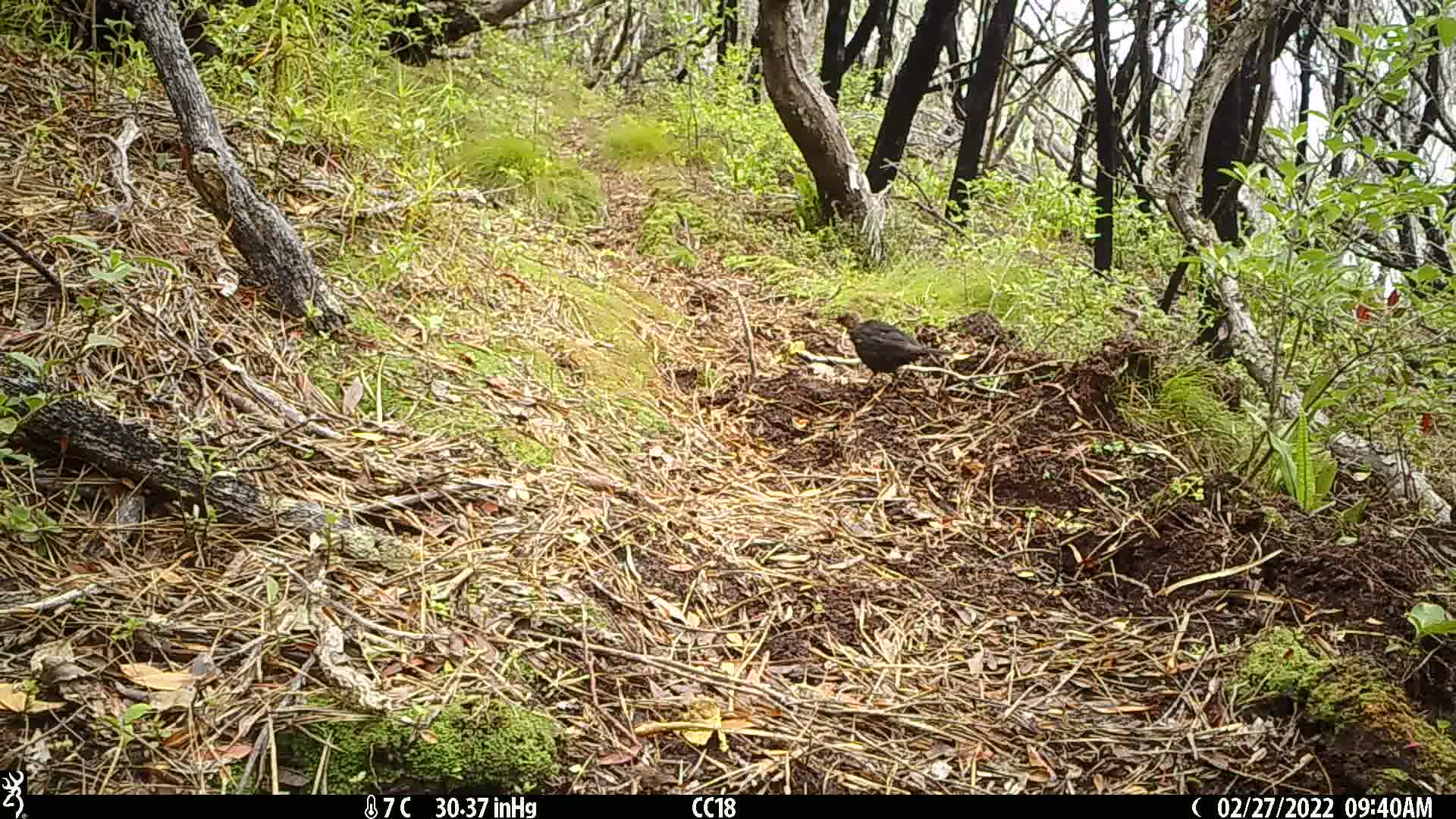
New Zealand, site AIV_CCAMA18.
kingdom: Animalia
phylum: Chordata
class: Aves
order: Passeriformes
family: Turdidae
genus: Turdus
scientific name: Turdus merula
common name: eurasian blackbird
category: blackbird